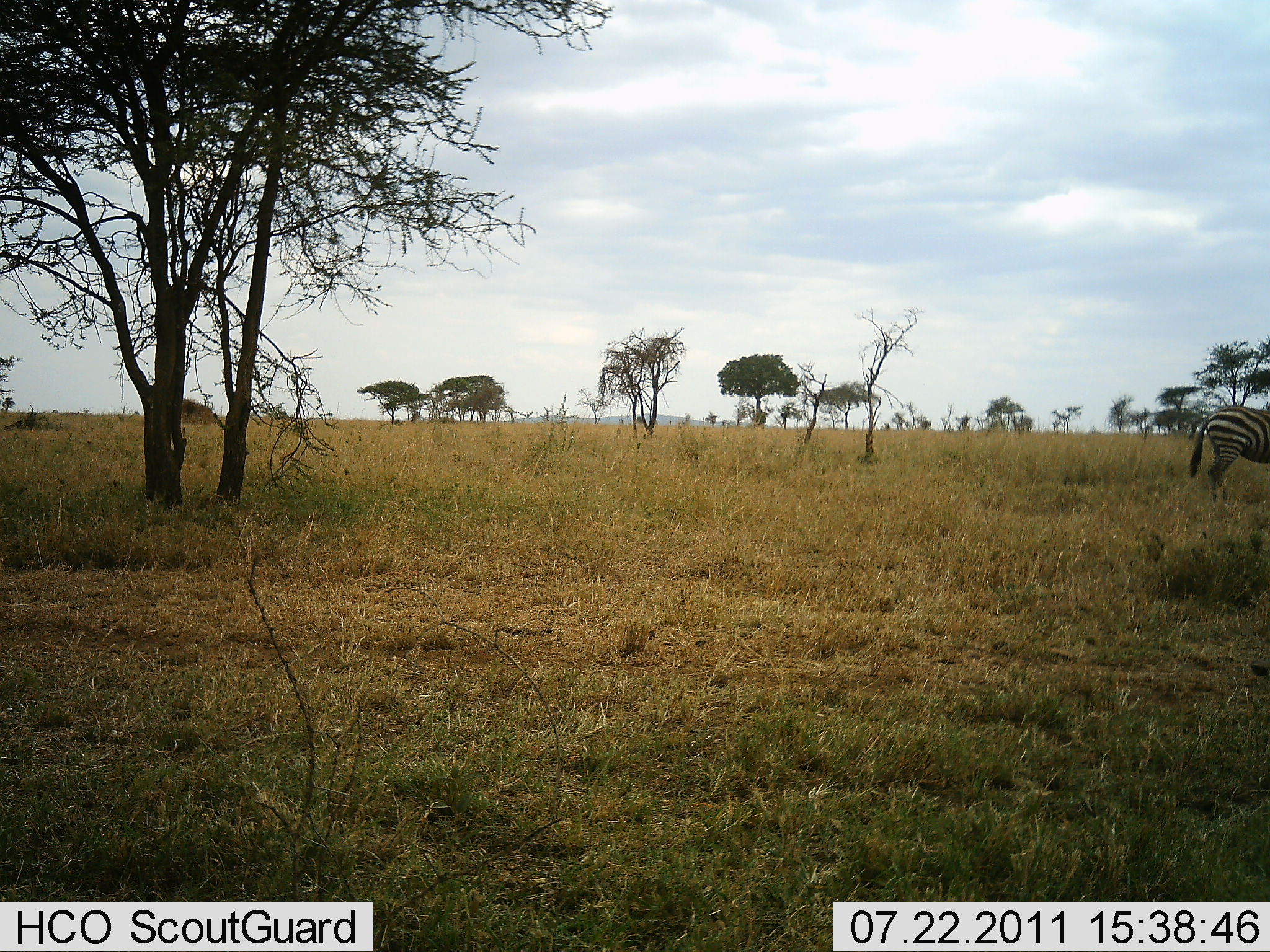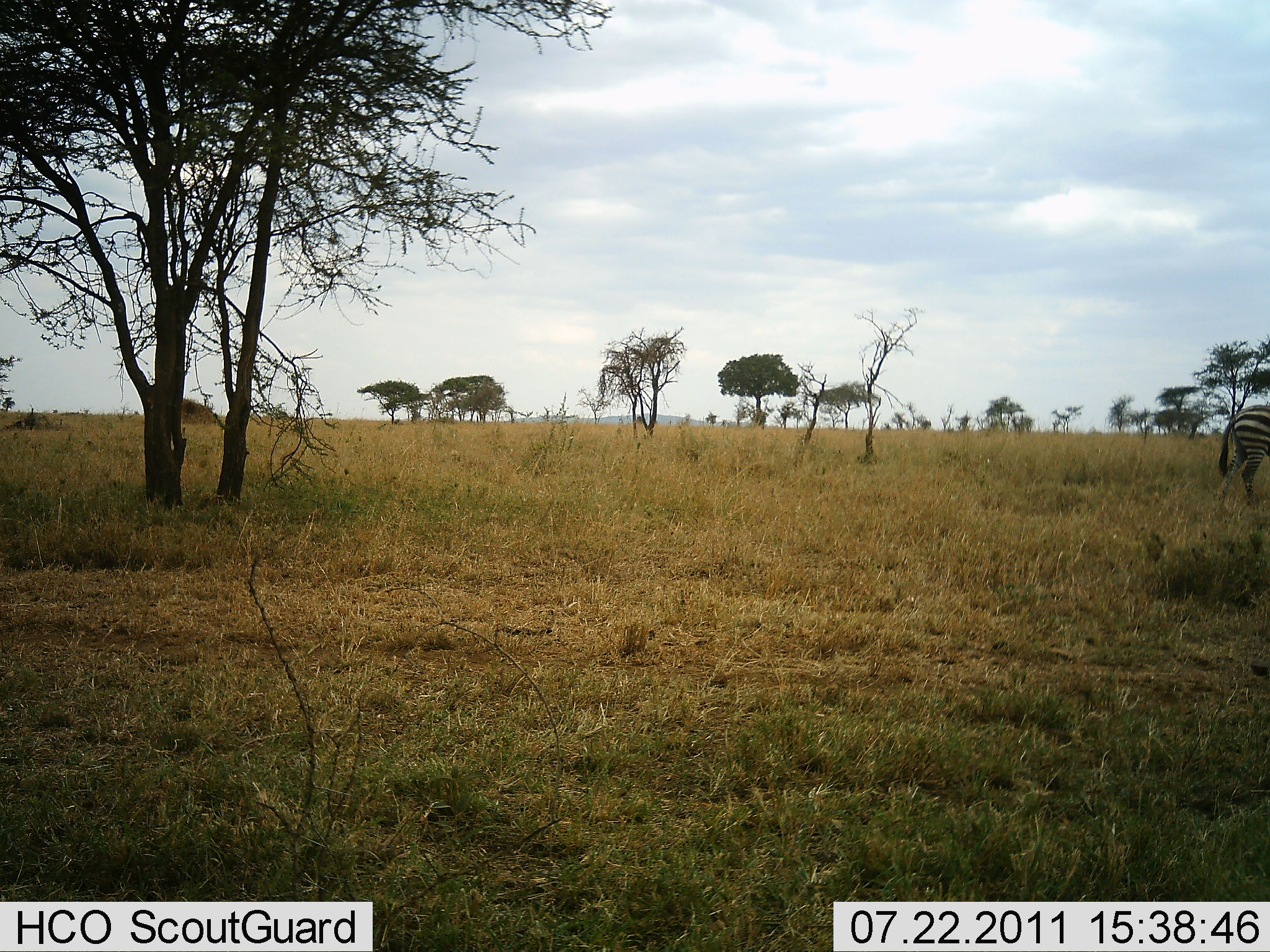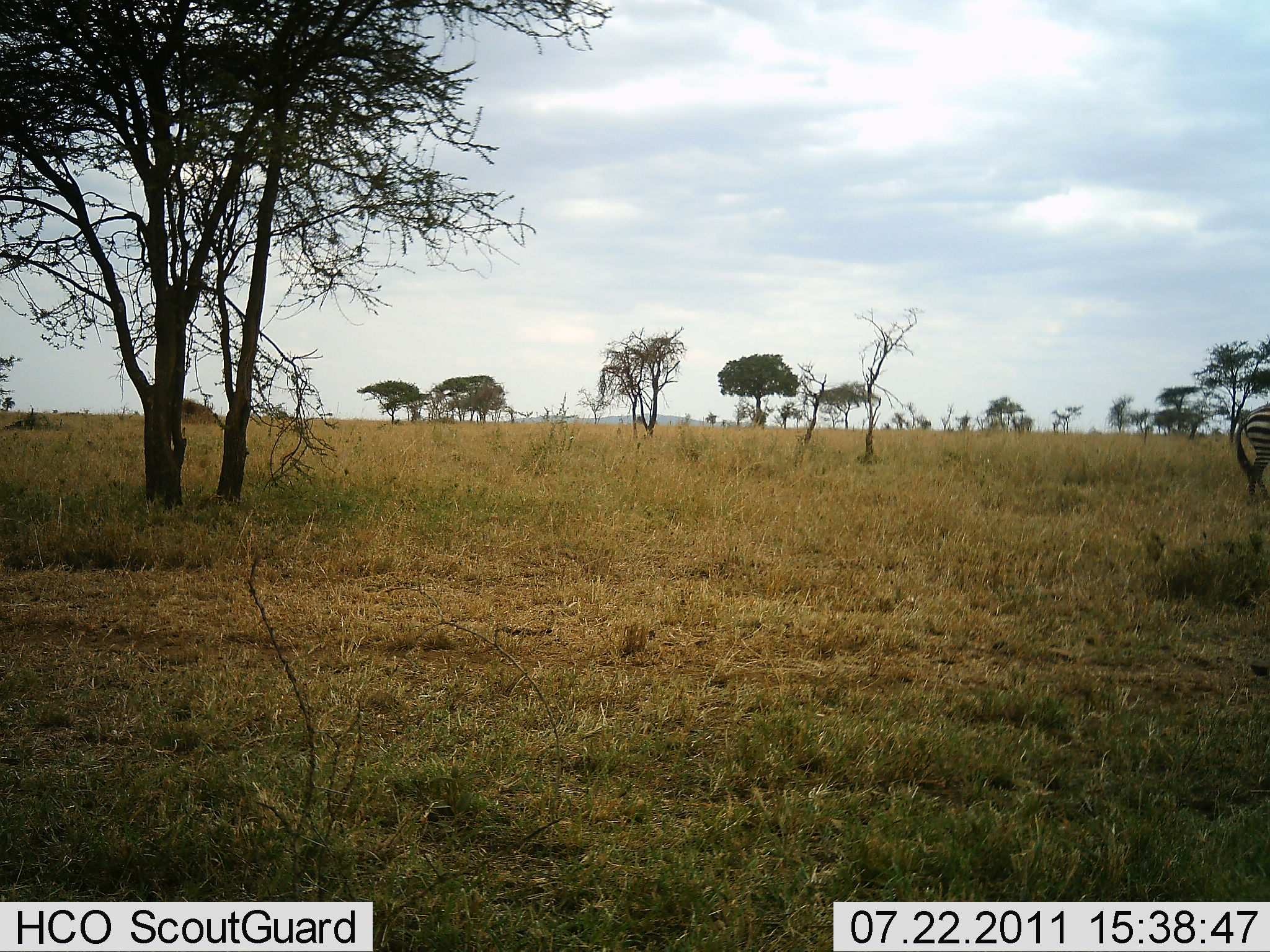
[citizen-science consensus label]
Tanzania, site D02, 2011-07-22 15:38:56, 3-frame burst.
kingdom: Animalia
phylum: Chordata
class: Mammalia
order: Perissodactyla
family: Equidae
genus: Equus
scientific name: Equus quagga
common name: plains zebra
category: zebra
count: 1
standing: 22%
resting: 0%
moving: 78%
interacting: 0%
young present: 0%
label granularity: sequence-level